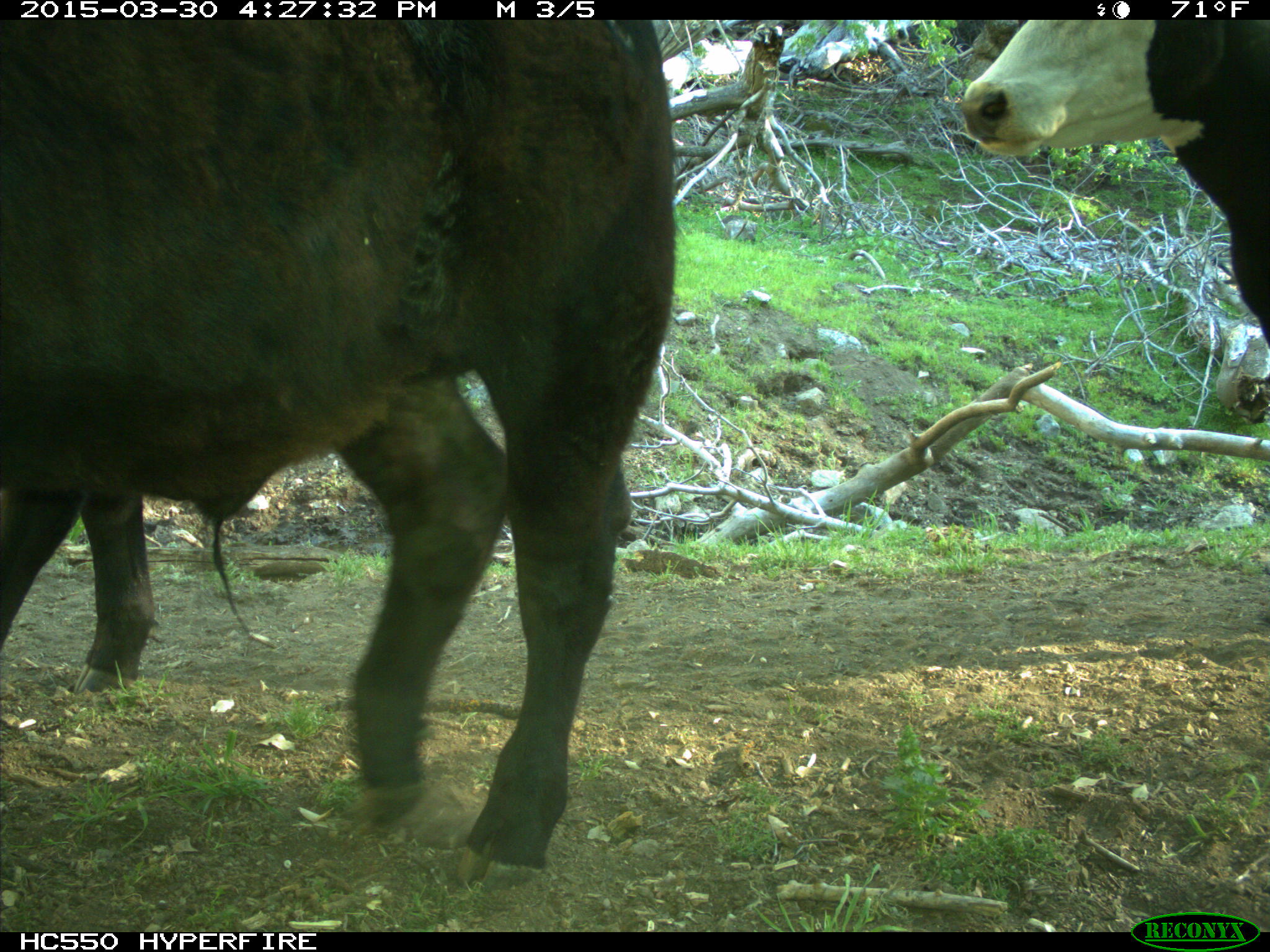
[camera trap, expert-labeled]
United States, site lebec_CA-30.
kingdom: Animalia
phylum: Chordata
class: Mammalia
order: Artiodactyla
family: Bovidae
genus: Bos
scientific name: Bos taurus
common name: domestic cow